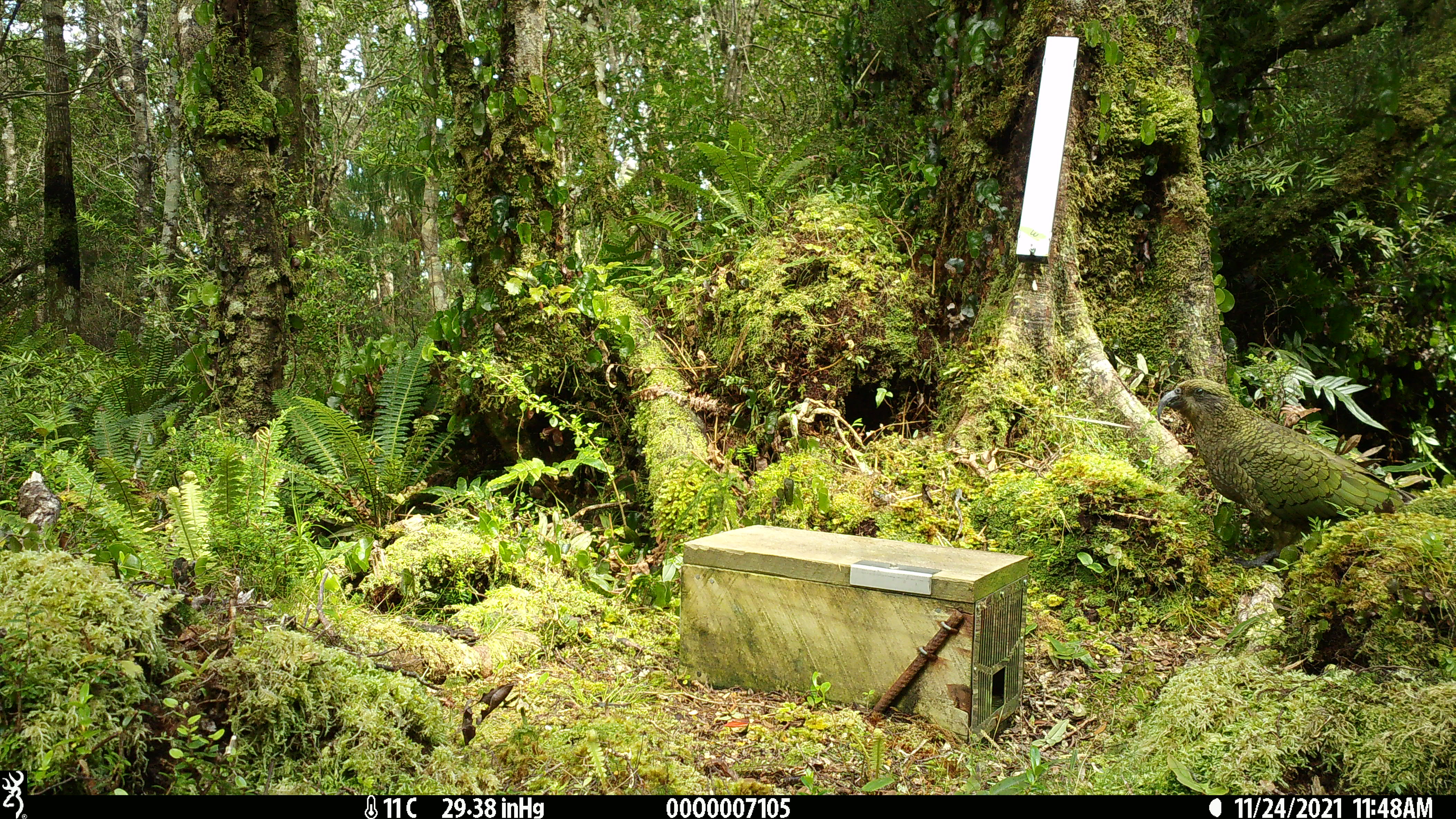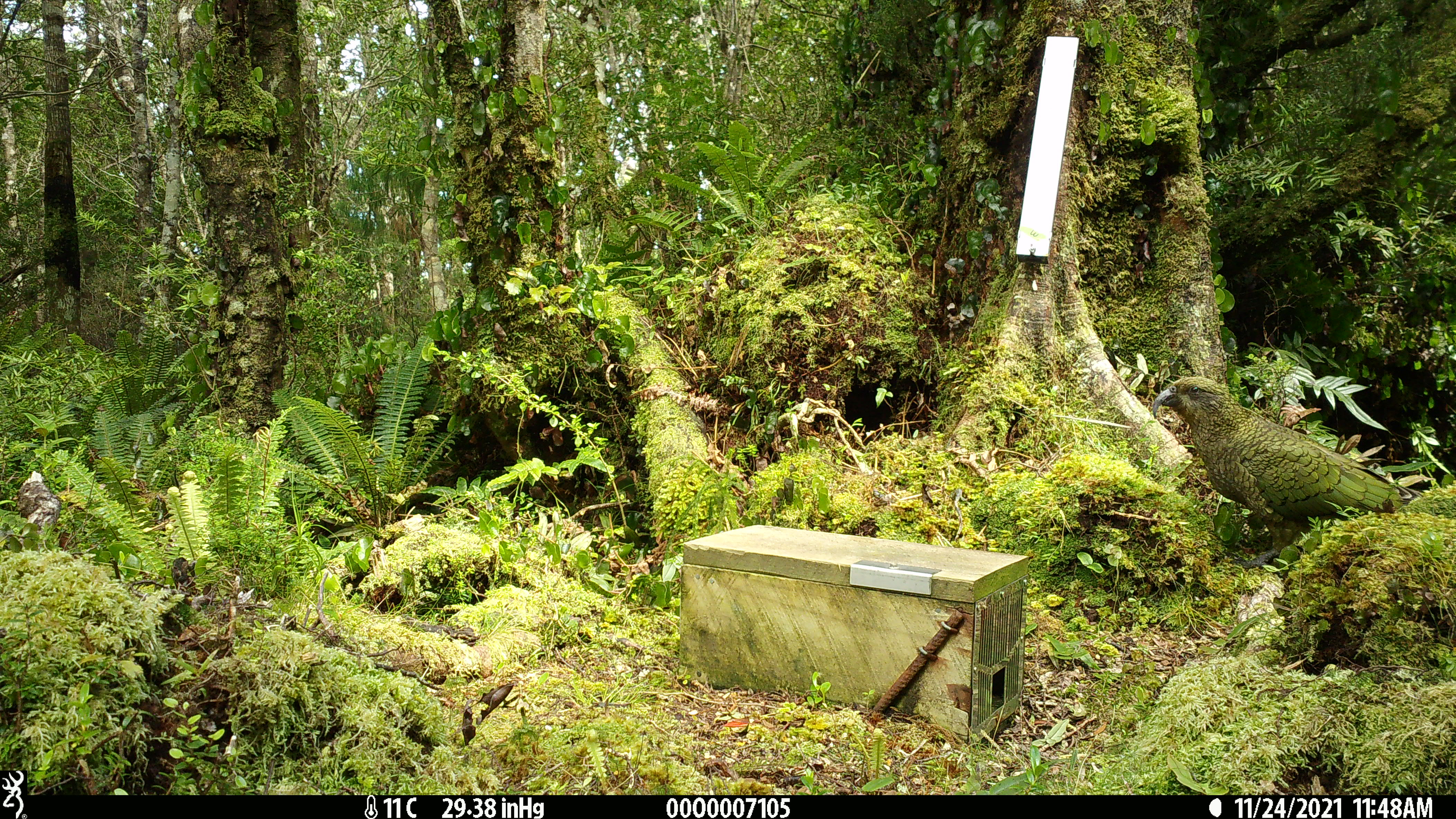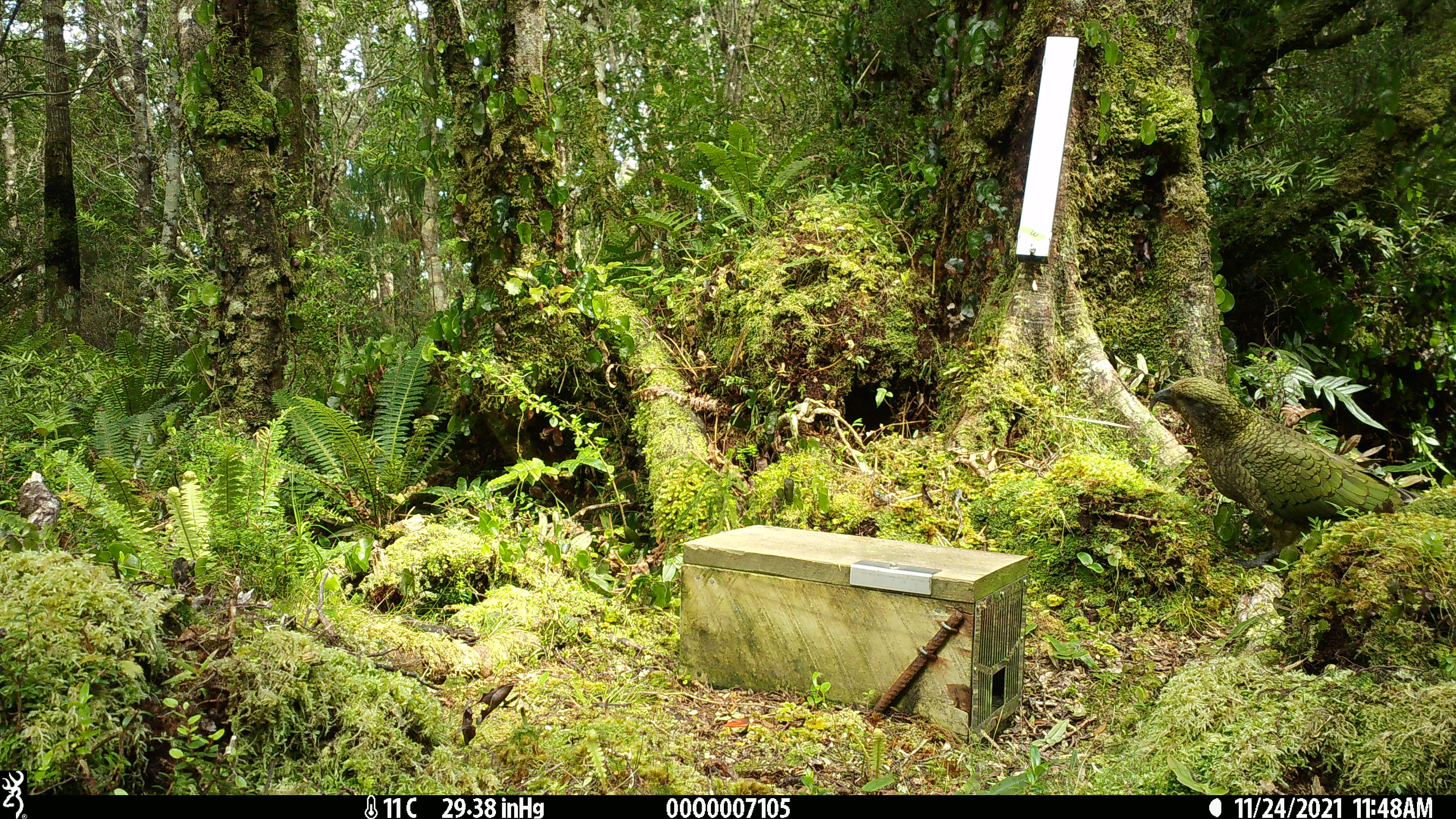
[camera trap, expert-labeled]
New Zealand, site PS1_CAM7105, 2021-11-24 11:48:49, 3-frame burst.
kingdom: Animalia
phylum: Chordata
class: Aves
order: Psittaciformes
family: Strigopidae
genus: Nestor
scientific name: Nestor notabilis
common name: kea